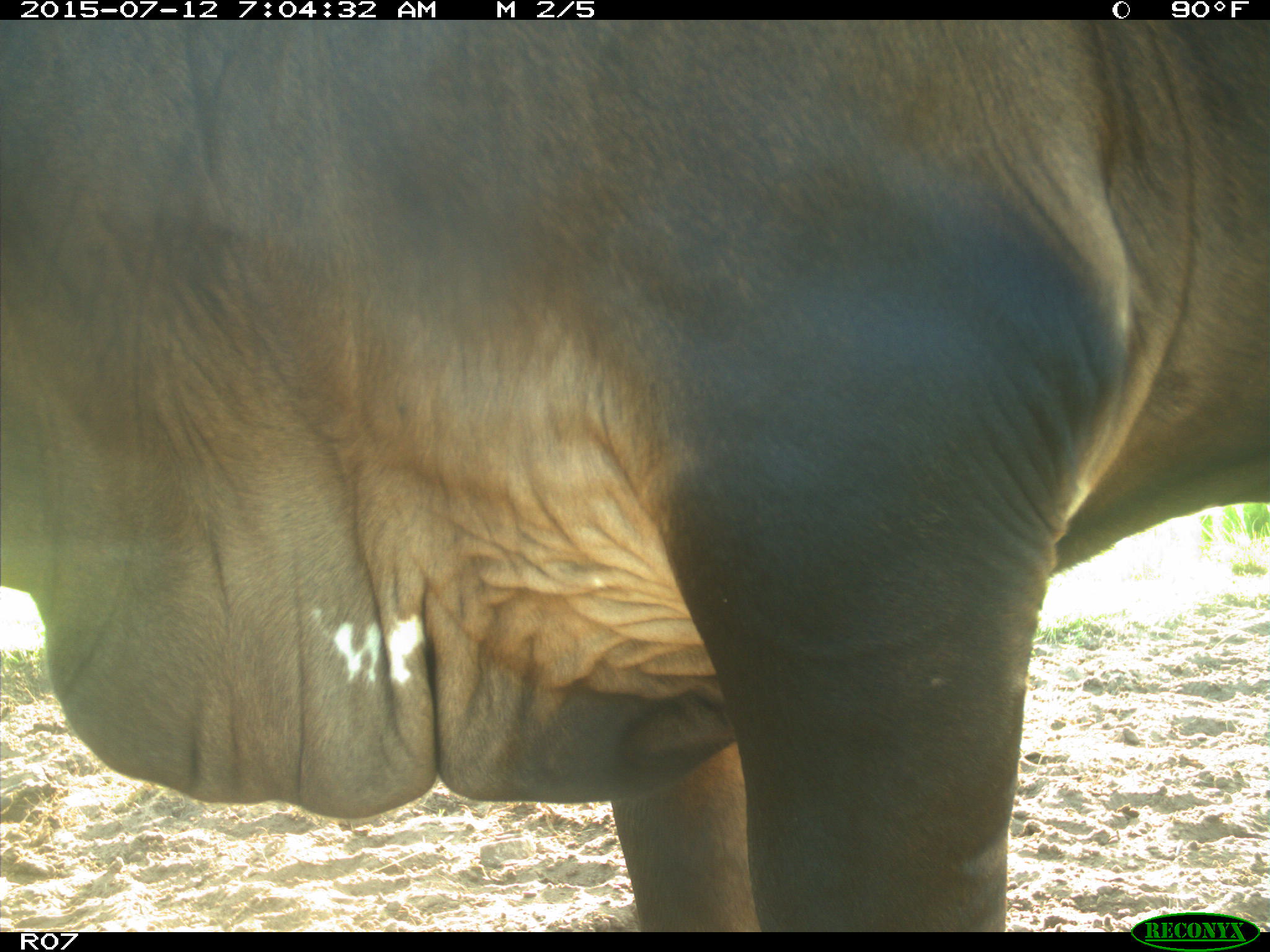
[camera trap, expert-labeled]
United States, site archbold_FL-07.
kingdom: Animalia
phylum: Chordata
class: Mammalia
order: Artiodactyla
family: Bovidae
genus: Bos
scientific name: Bos taurus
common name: domestic cow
Bos taurus (domestic cow).